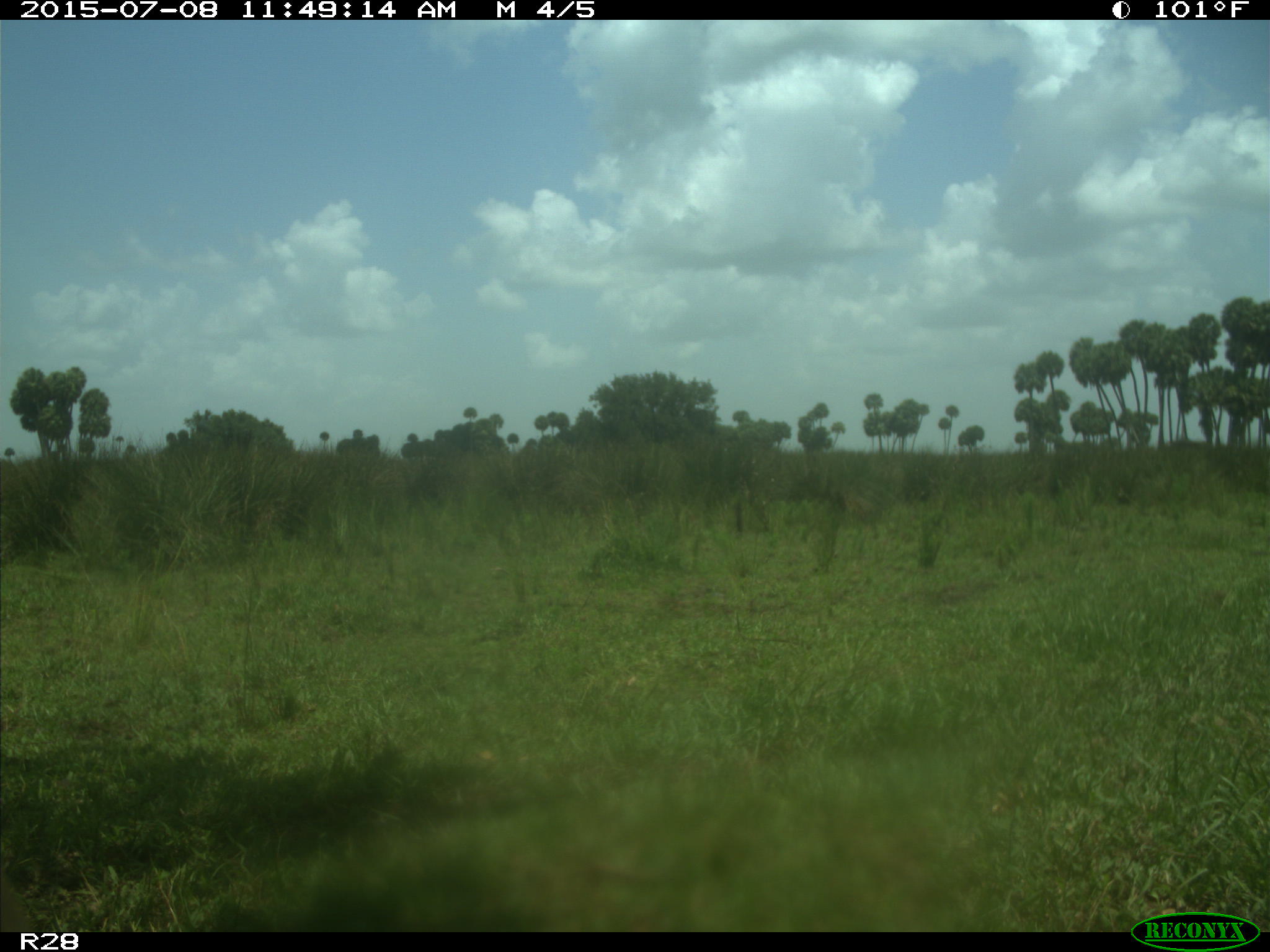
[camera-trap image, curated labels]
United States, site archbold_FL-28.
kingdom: Animalia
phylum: Chordata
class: Mammalia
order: Artiodactyla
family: Bovidae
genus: Bos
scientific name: Bos taurus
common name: domestic cow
Bos taurus (domestic cow).